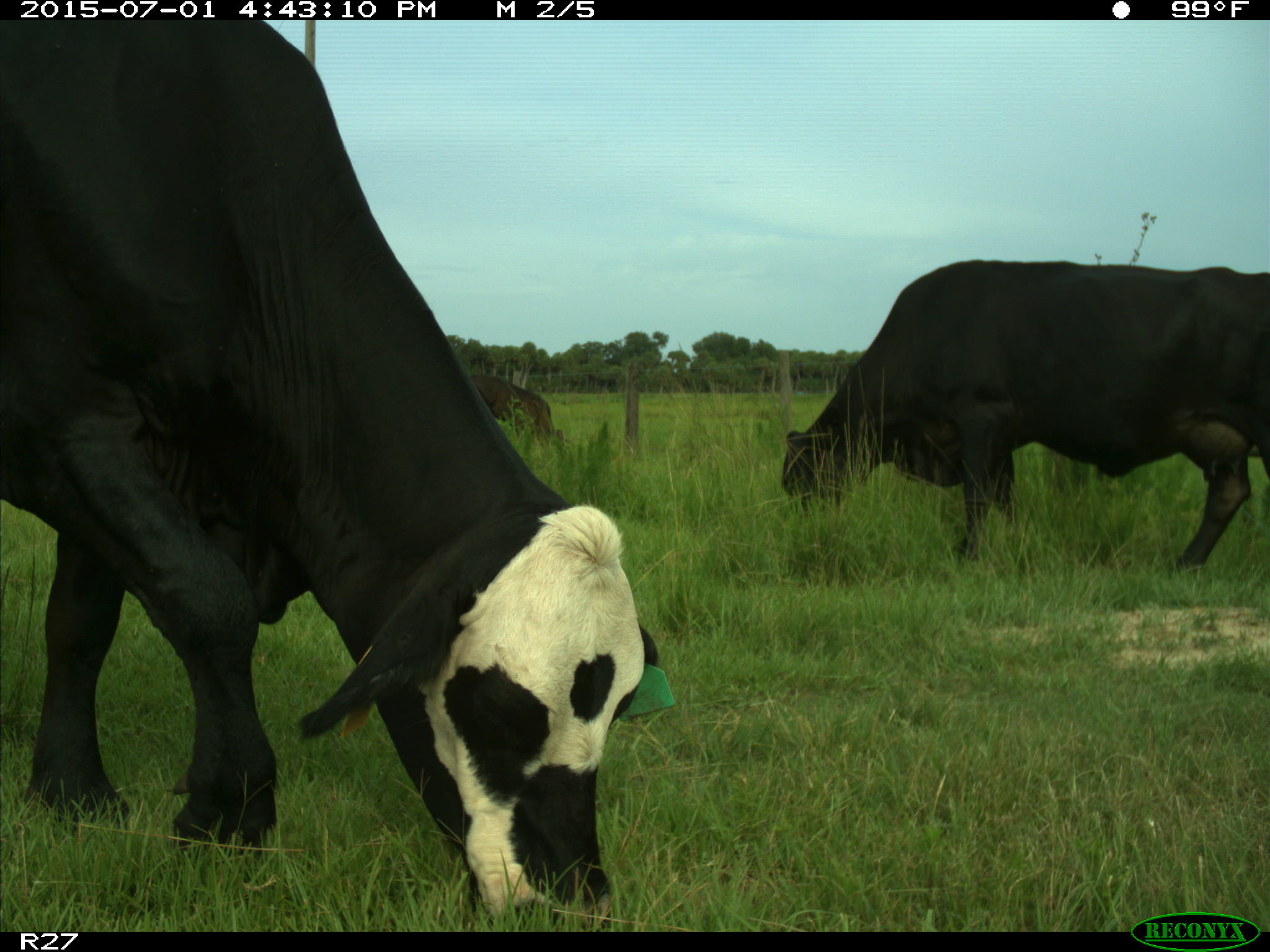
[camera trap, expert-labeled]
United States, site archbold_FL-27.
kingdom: Animalia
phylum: Chordata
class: Mammalia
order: Artiodactyla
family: Bovidae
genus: Bos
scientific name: Bos taurus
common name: domestic cow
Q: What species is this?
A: Bos taurus (domestic cow).